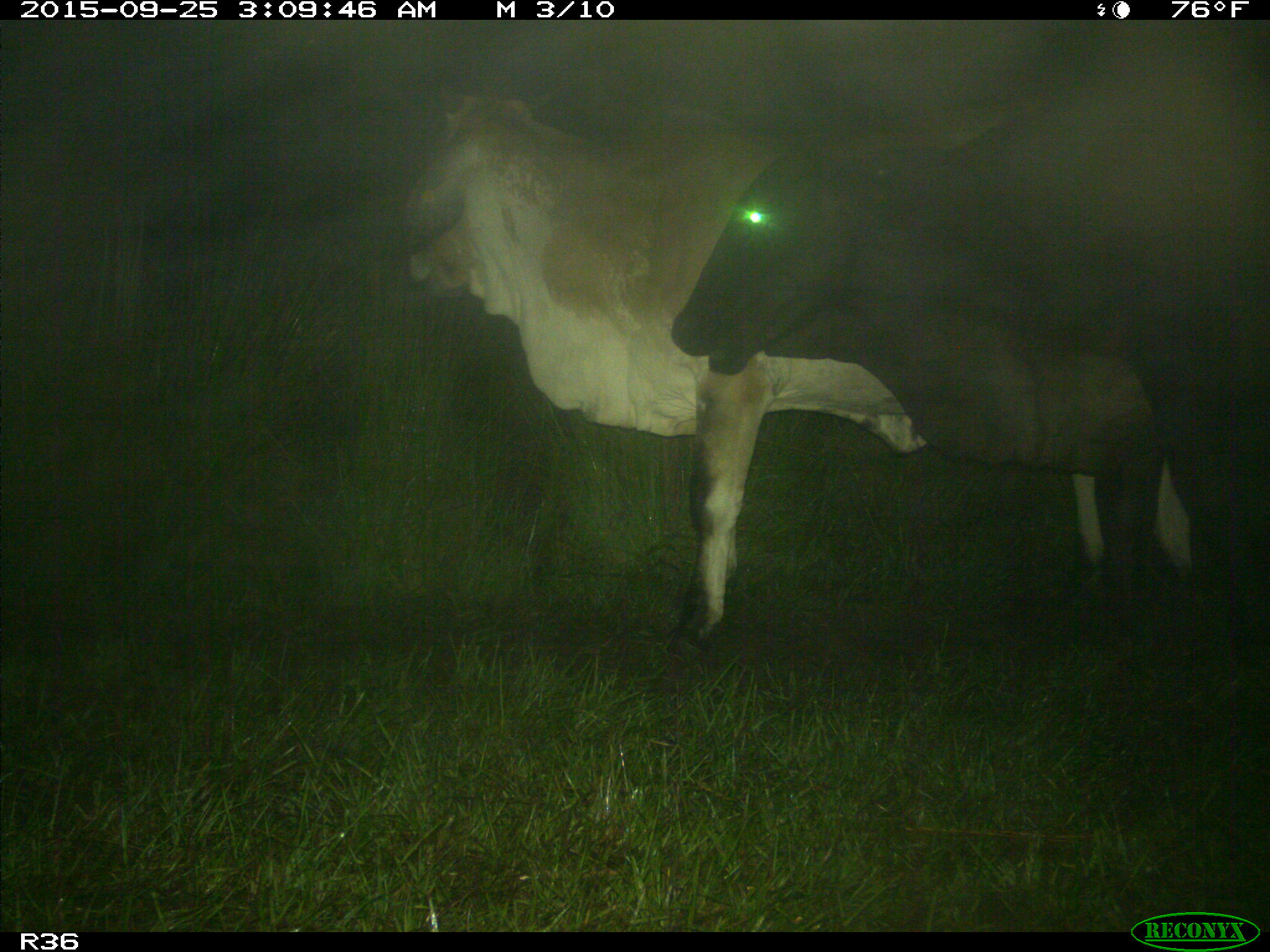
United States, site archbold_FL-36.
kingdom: Animalia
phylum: Chordata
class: Mammalia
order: Artiodactyla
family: Bovidae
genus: Bos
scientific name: Bos taurus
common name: domestic cow